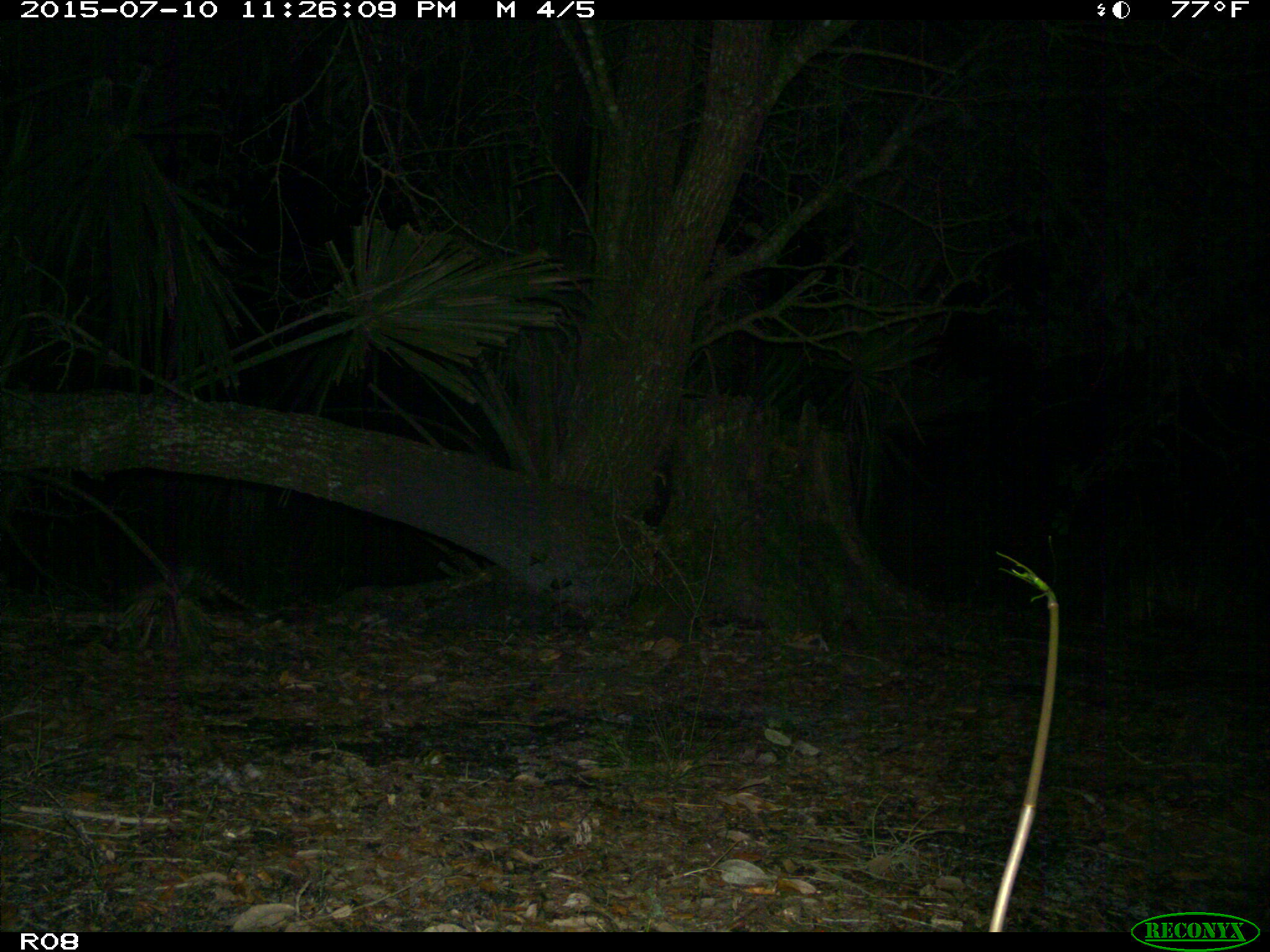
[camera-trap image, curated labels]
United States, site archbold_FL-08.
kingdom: Animalia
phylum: Chordata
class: Mammalia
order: Cingulata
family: Dasypodidae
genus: Dasypus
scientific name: Dasypus novemcinctus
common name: nine-banded armadillo